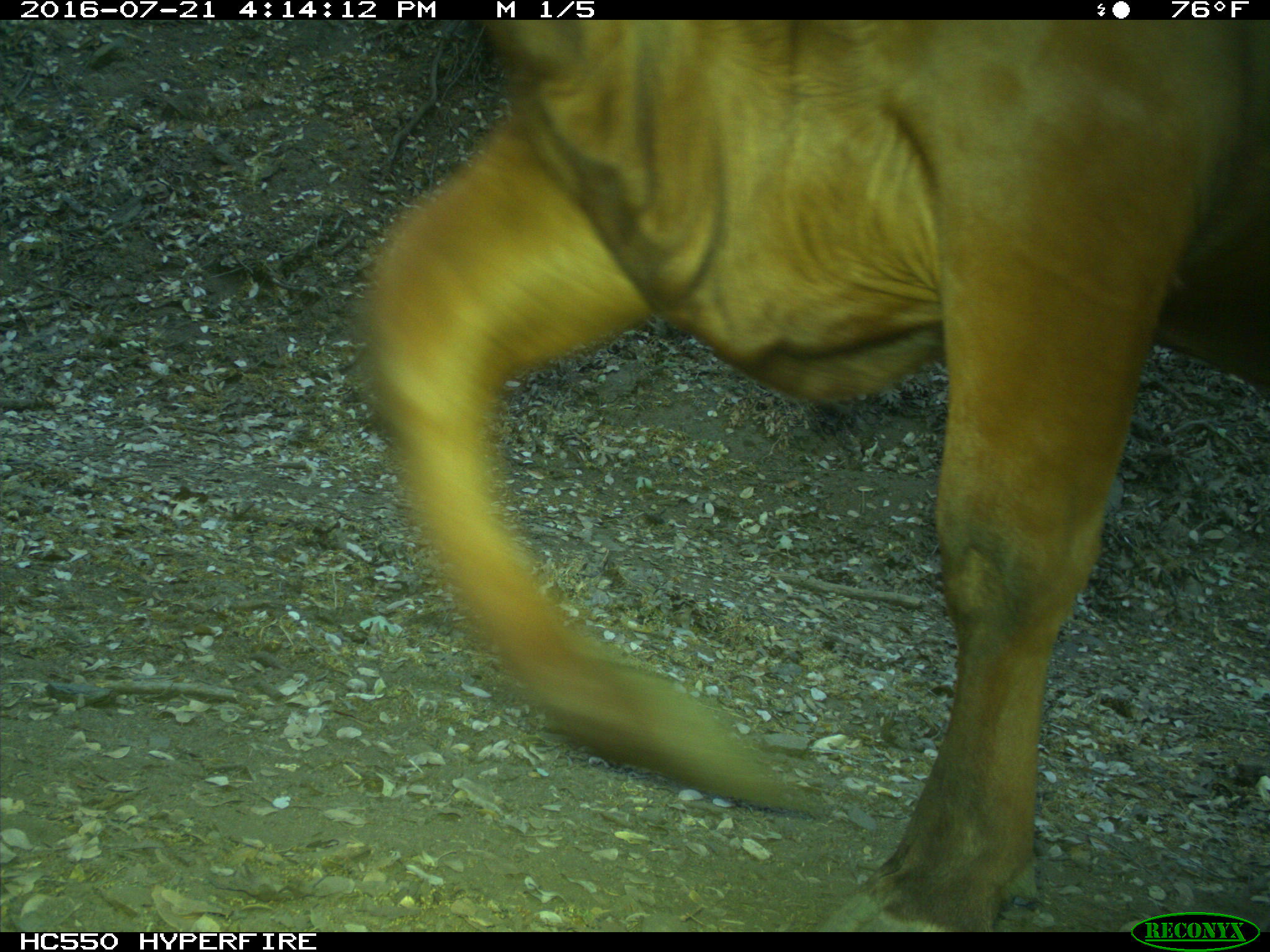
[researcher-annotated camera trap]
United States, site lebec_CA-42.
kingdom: Animalia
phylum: Chordata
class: Mammalia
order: Artiodactyla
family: Bovidae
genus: Bos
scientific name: Bos taurus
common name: domestic cow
Bos taurus (domestic cow).